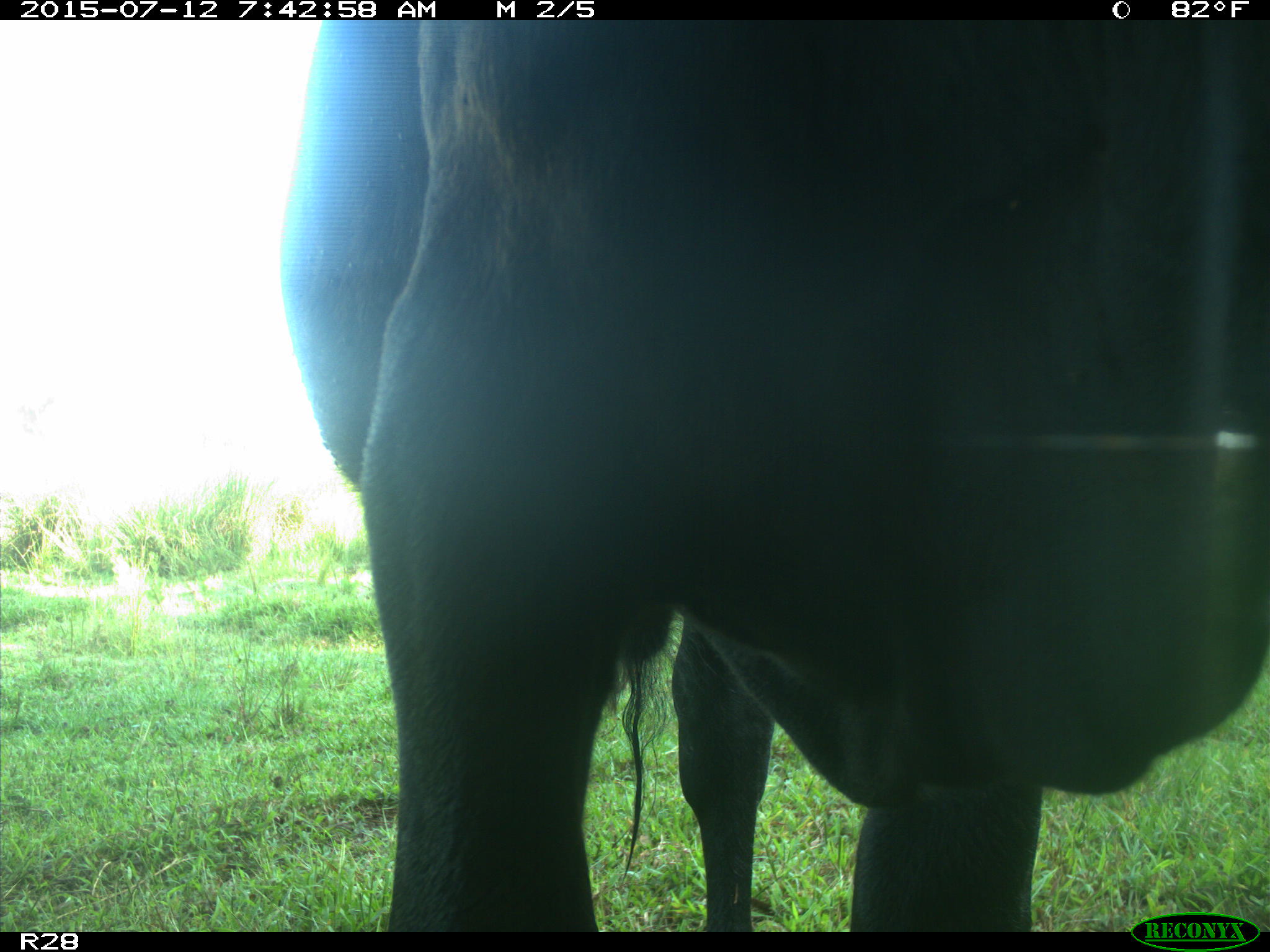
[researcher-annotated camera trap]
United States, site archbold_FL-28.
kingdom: Animalia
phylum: Chordata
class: Mammalia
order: Artiodactyla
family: Bovidae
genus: Bos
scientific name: Bos taurus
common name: domestic cow